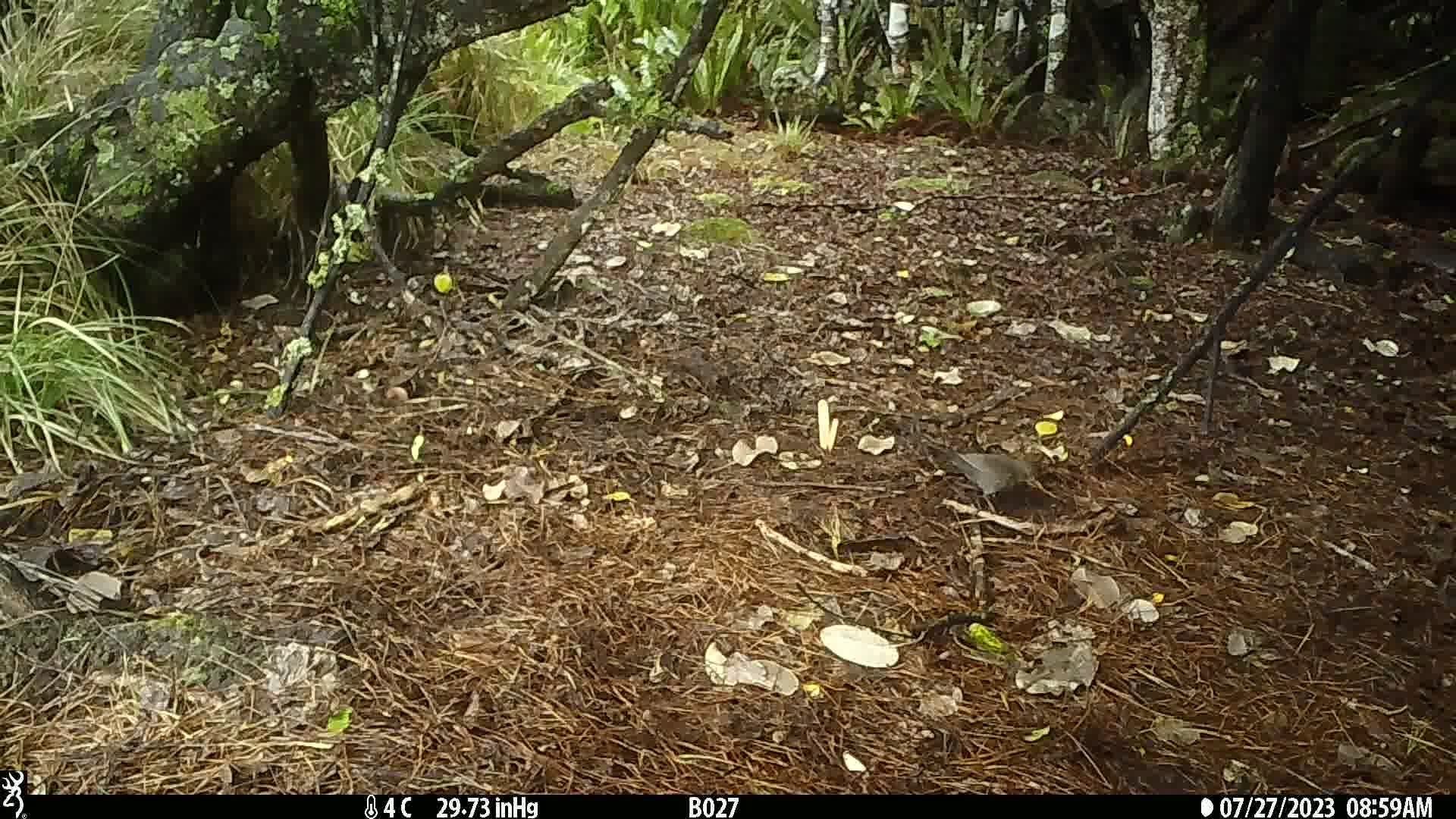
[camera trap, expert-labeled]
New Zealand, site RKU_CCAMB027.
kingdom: Animalia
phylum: Chordata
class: Aves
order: Passeriformes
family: Turdidae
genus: Turdus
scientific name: Turdus merula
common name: eurasian blackbird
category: blackbird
Blackbird (eurasian blackbird) (Turdus merula).